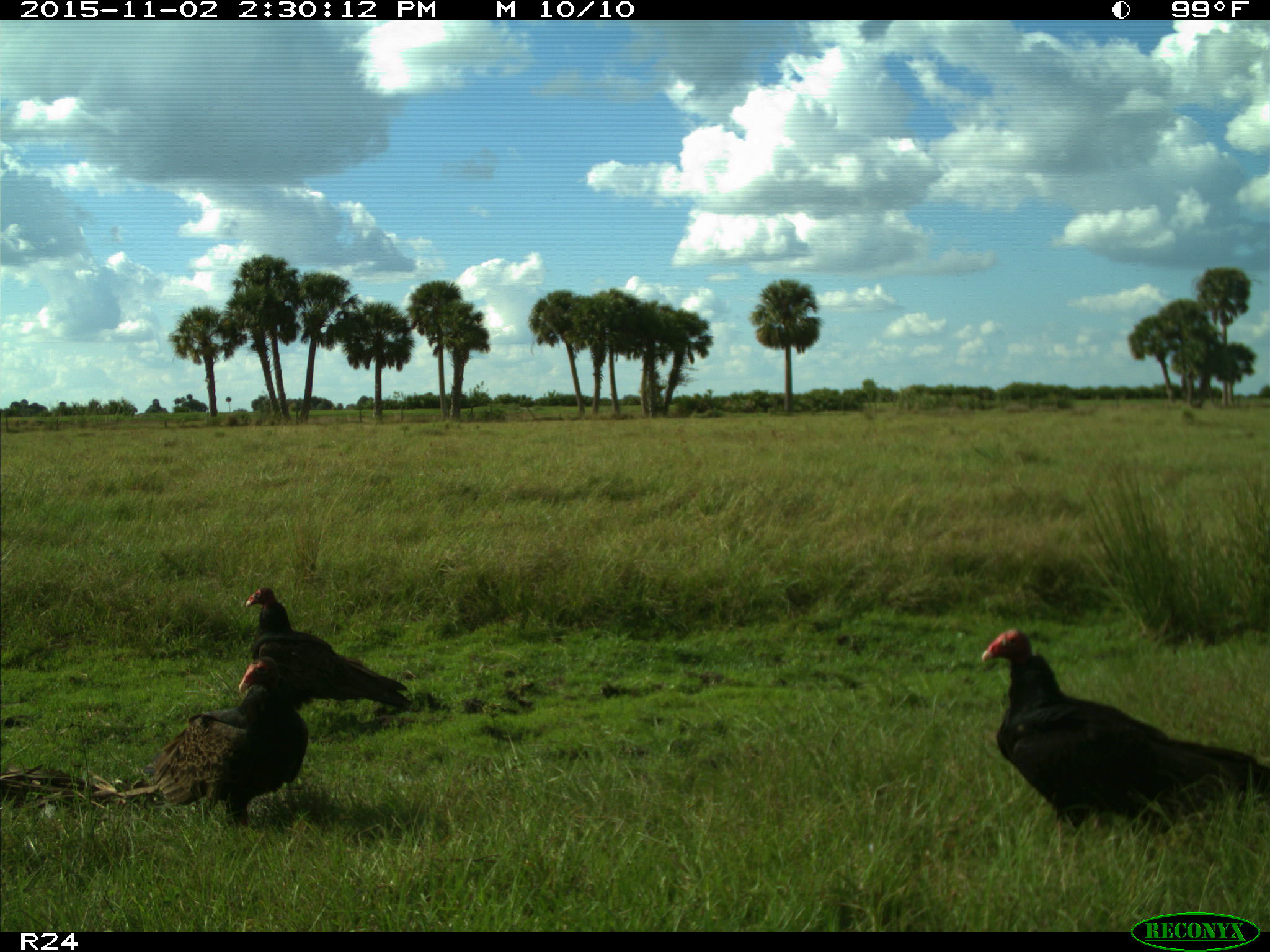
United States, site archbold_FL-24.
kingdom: Animalia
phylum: Chordata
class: Aves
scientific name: Aves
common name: birds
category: unidentified bird